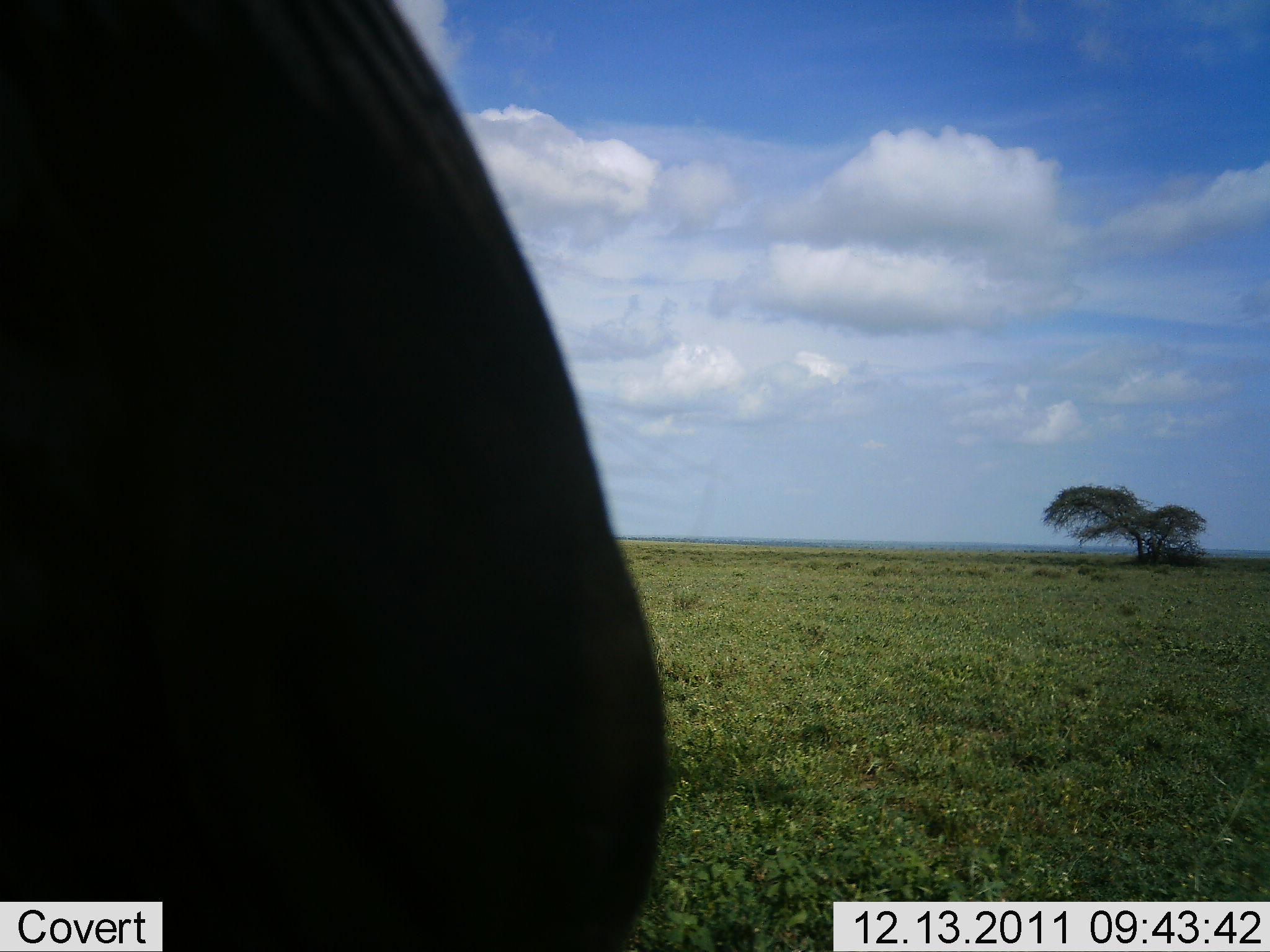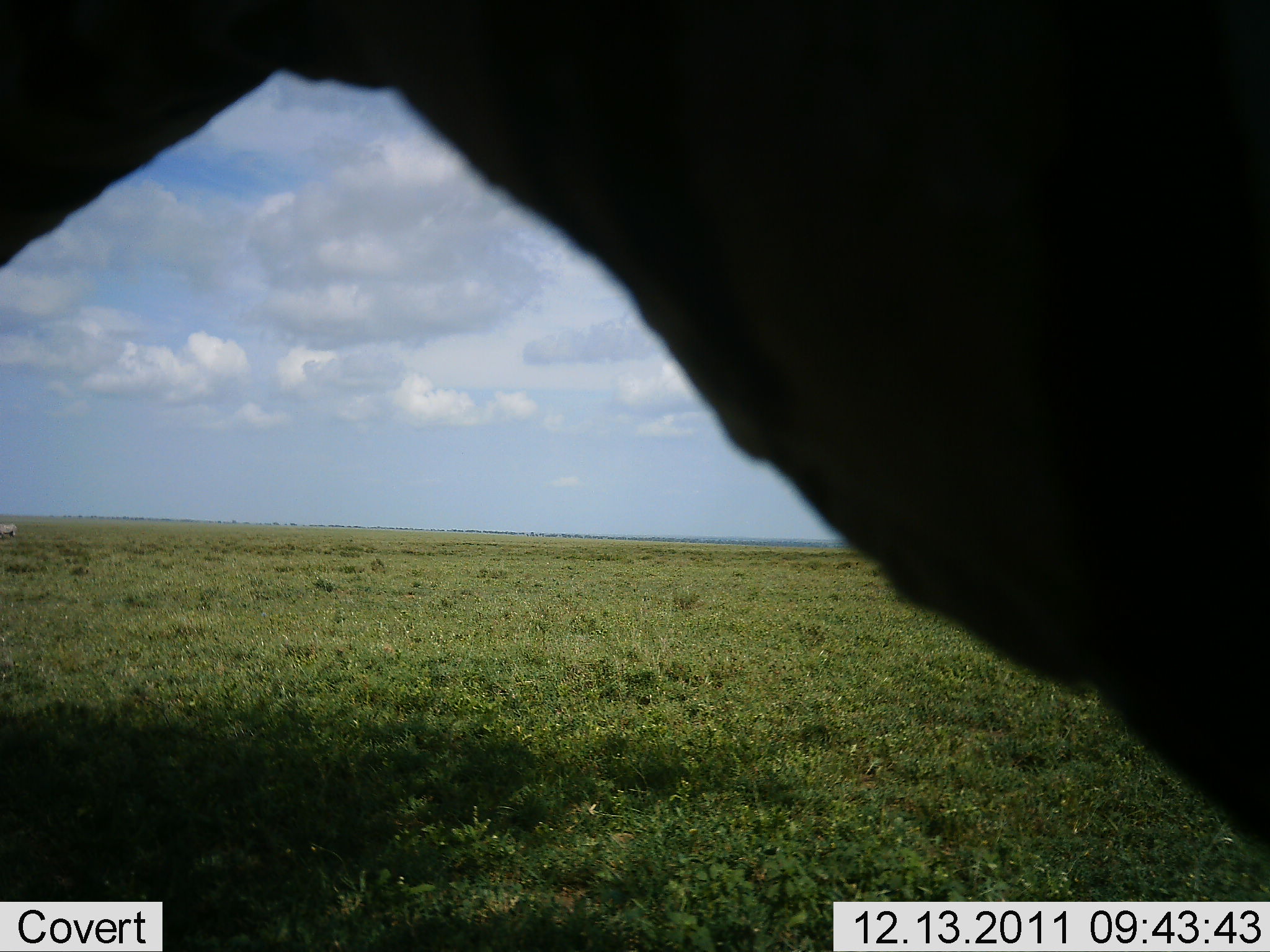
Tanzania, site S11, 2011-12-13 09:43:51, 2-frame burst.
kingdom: Animalia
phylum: Chordata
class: Mammalia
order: Perissodactyla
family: Equidae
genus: Equus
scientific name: Equus quagga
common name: plains zebra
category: zebra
Zebra (plains zebra) (Equus quagga), count 1. Behavior (volunteer vote fractions): standing 46%, resting 0%, moving 46%, interacting 15%. Young present (vote fraction): 0%. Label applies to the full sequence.